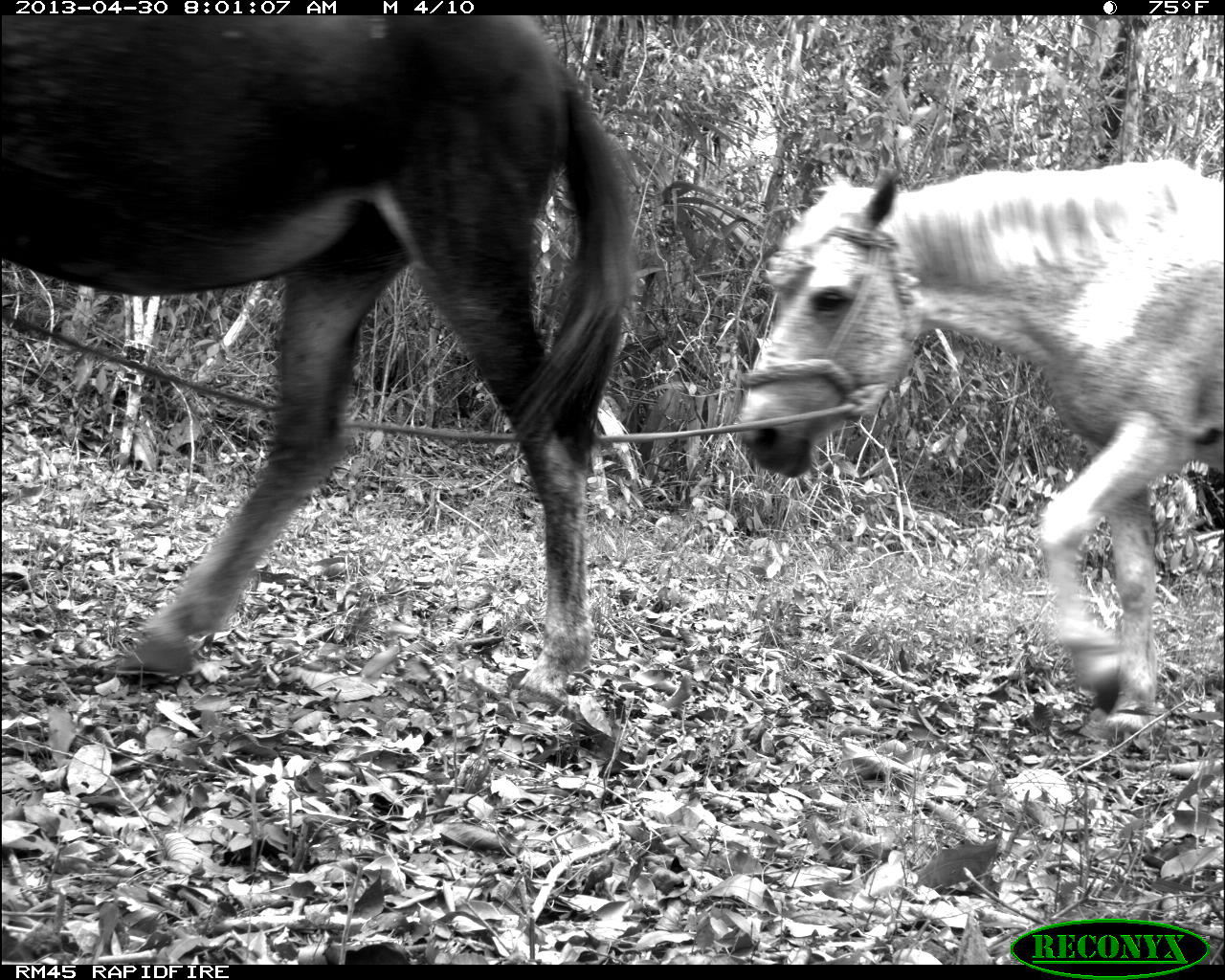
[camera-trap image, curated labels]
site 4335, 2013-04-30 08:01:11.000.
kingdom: Animalia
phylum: Chordata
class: Mammalia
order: Perissodactyla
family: Equidae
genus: Equus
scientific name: Equus ferus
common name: wild horse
Equus ferus (wild horse), count 4.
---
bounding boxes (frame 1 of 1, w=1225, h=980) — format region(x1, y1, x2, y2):
equus ferus: region(0, 12, 641, 716); region(731, 151, 1225, 761)